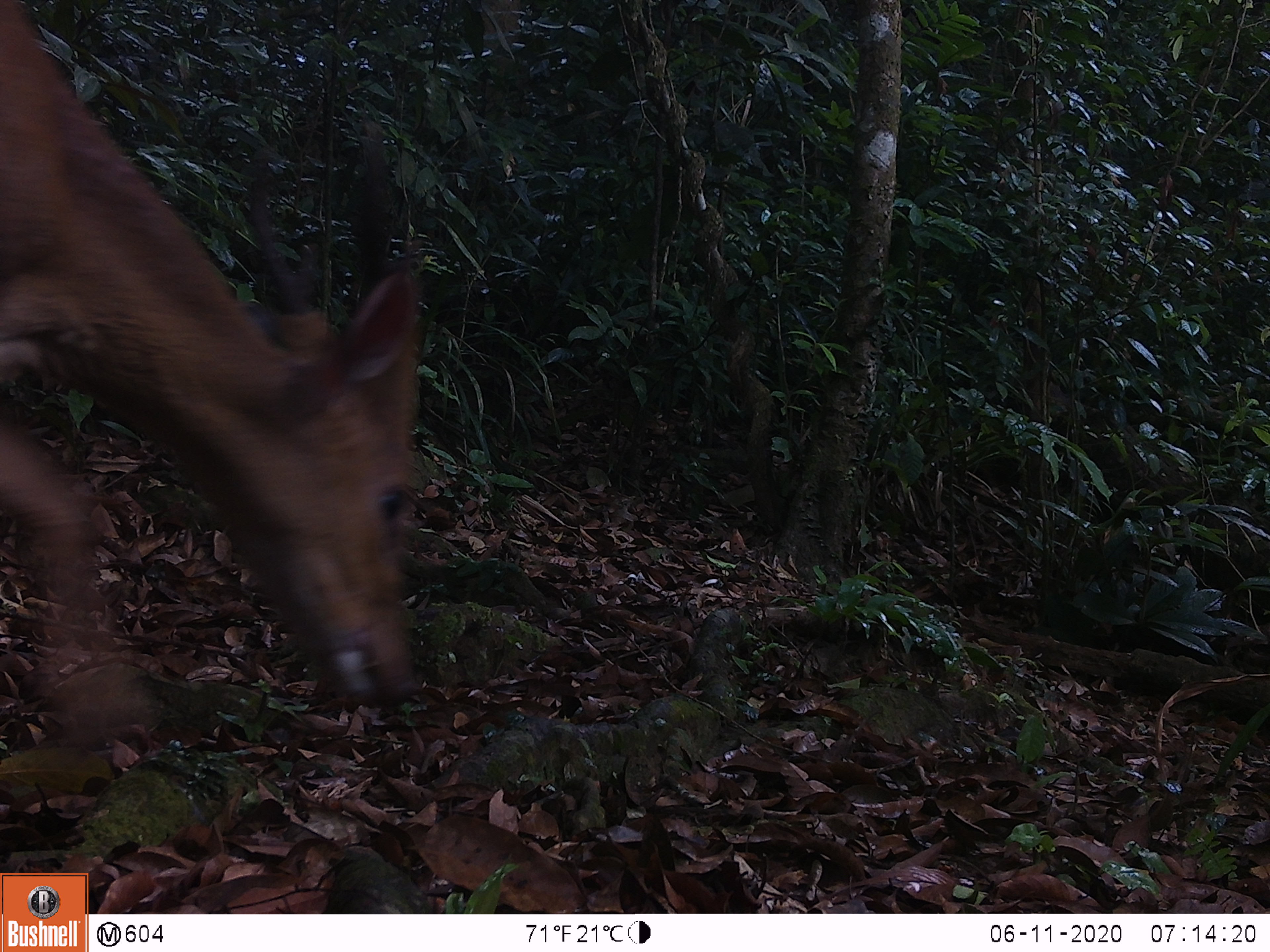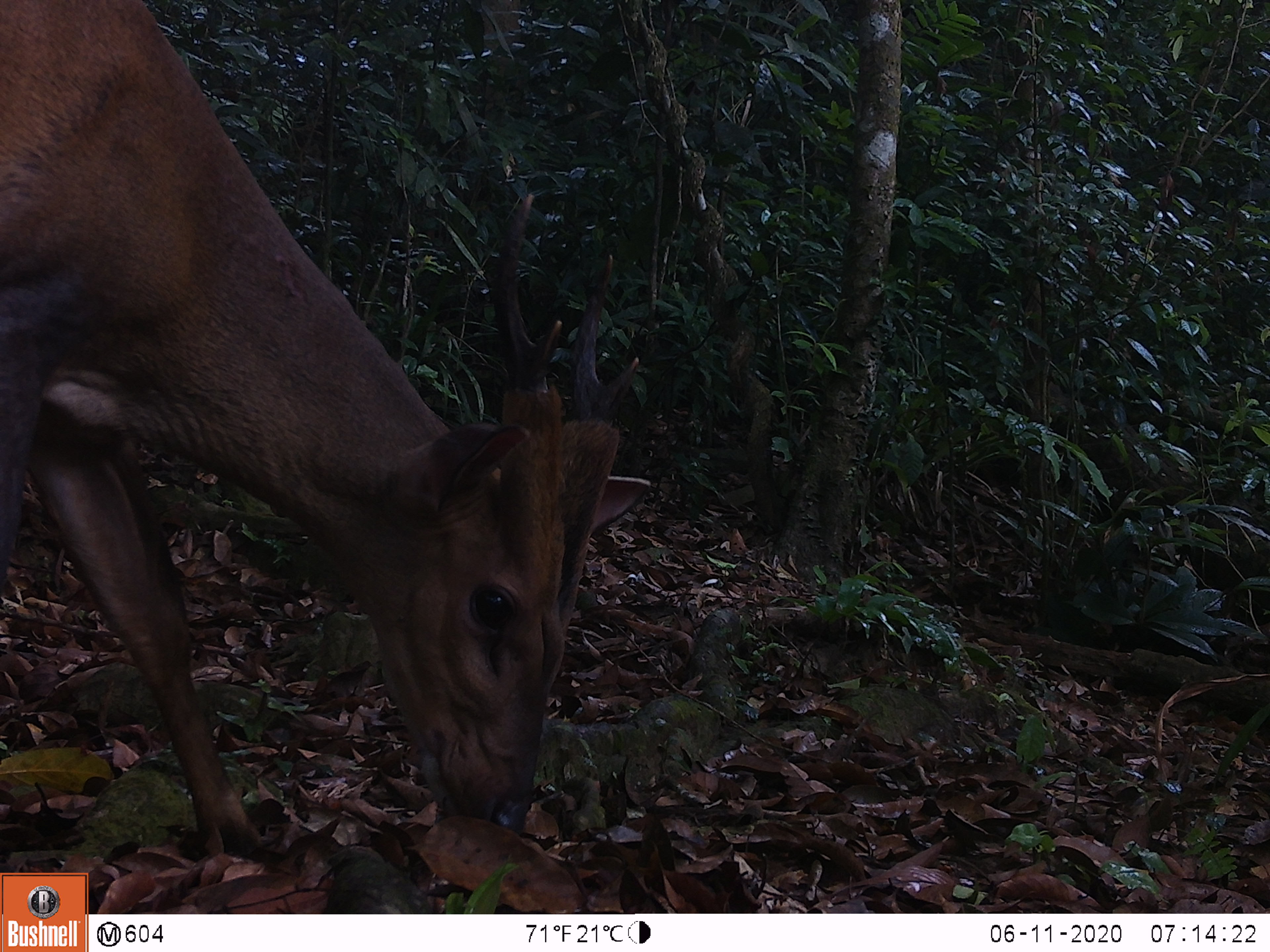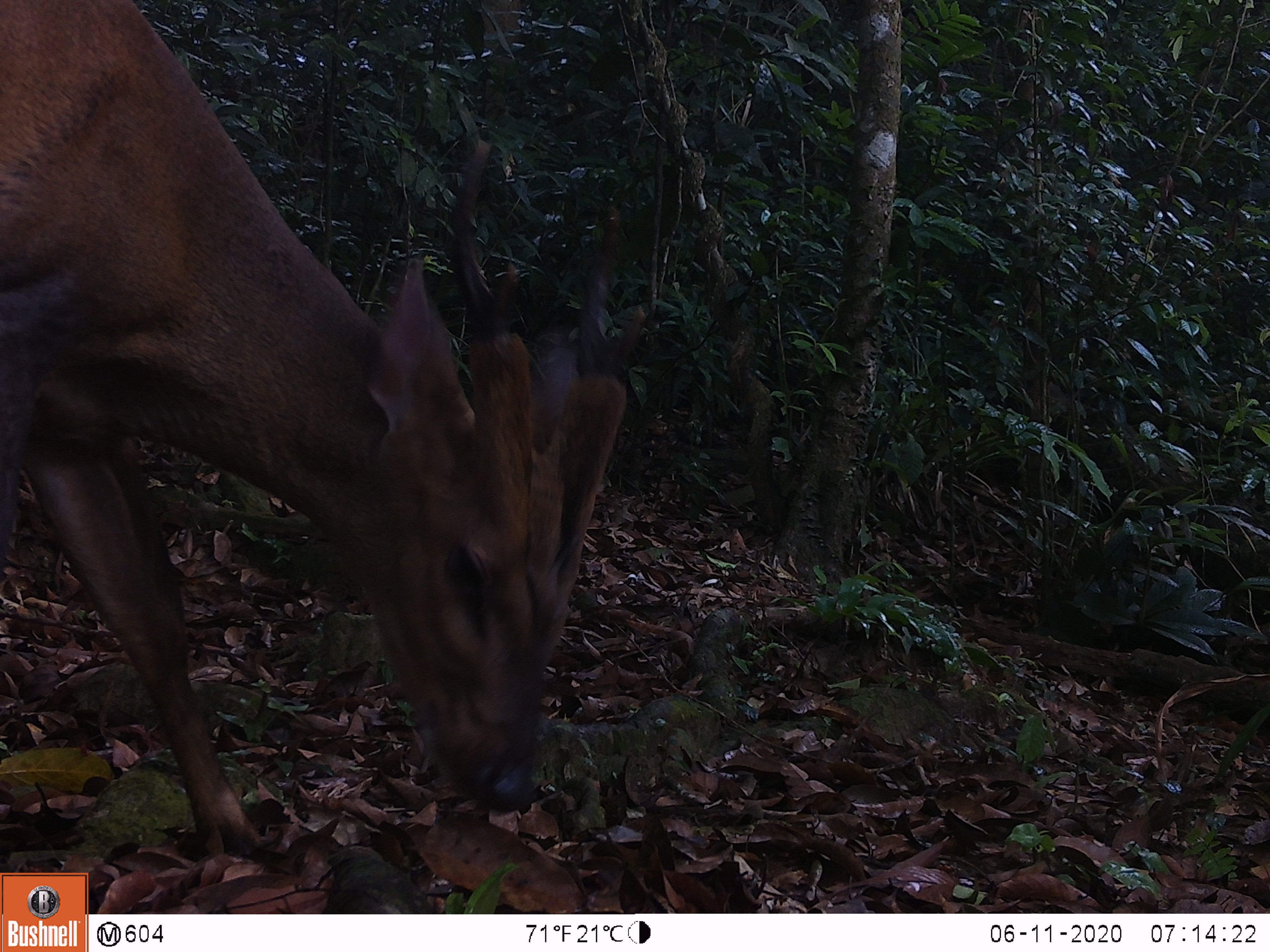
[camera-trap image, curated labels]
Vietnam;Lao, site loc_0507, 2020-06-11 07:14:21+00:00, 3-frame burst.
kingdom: Animalia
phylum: Chordata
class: Mammalia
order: Artiodactyla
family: Cervidae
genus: Muntiacus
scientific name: Muntiacus vuquangensis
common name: large-antlered muntjac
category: large antlered muntjac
Large antlered muntjac (large-antlered muntjac) (Muntiacus vuquangensis). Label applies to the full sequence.